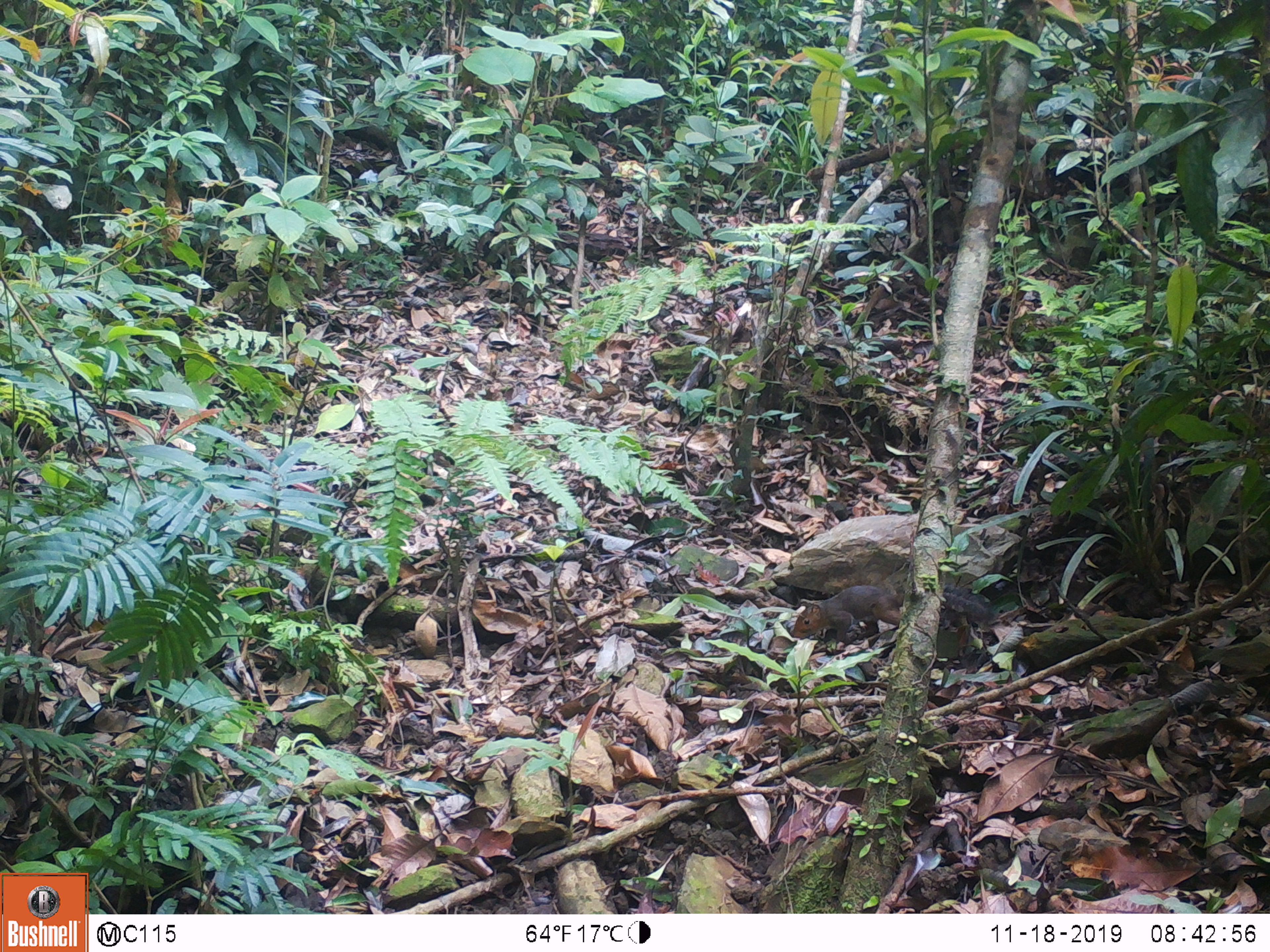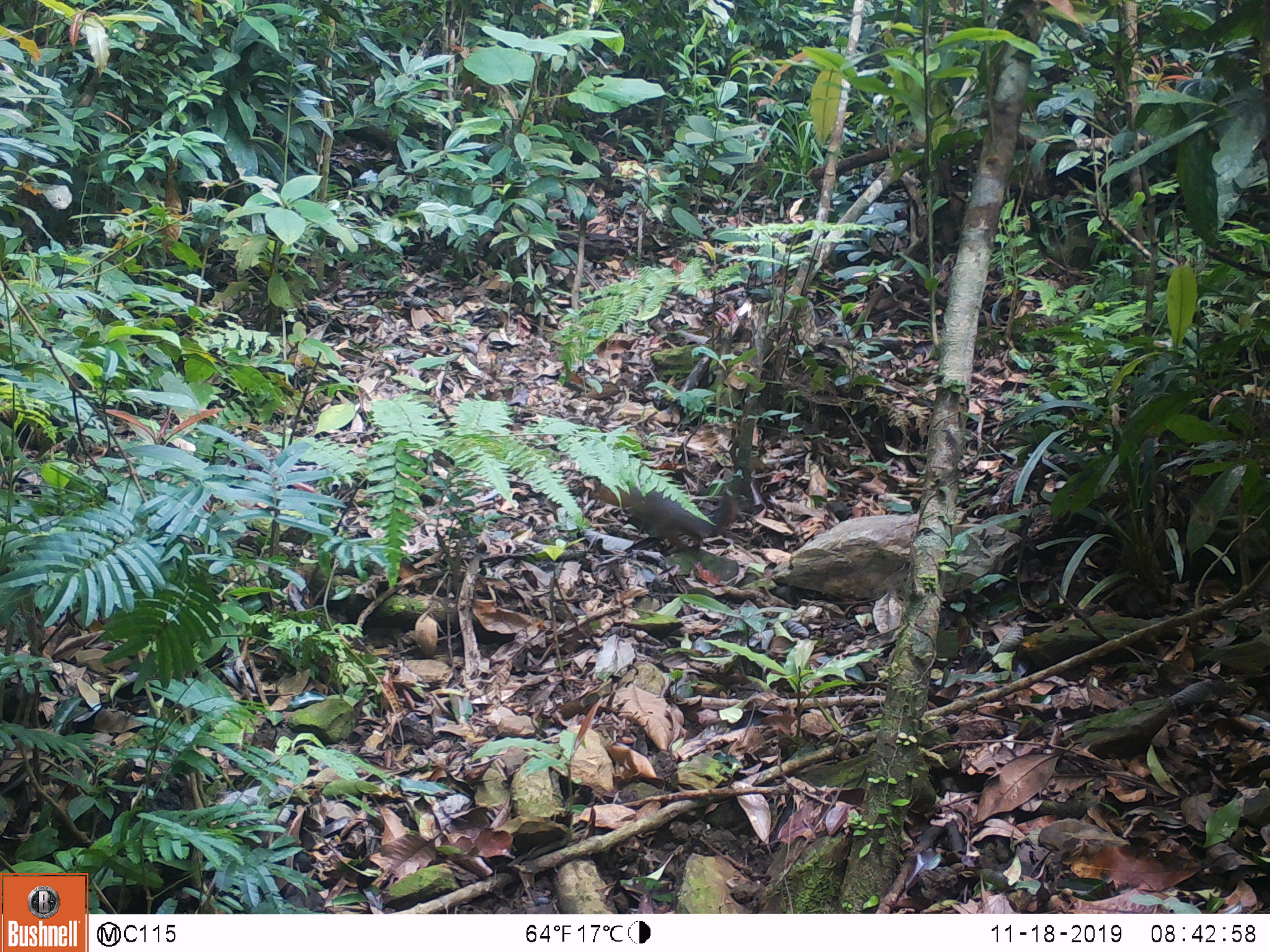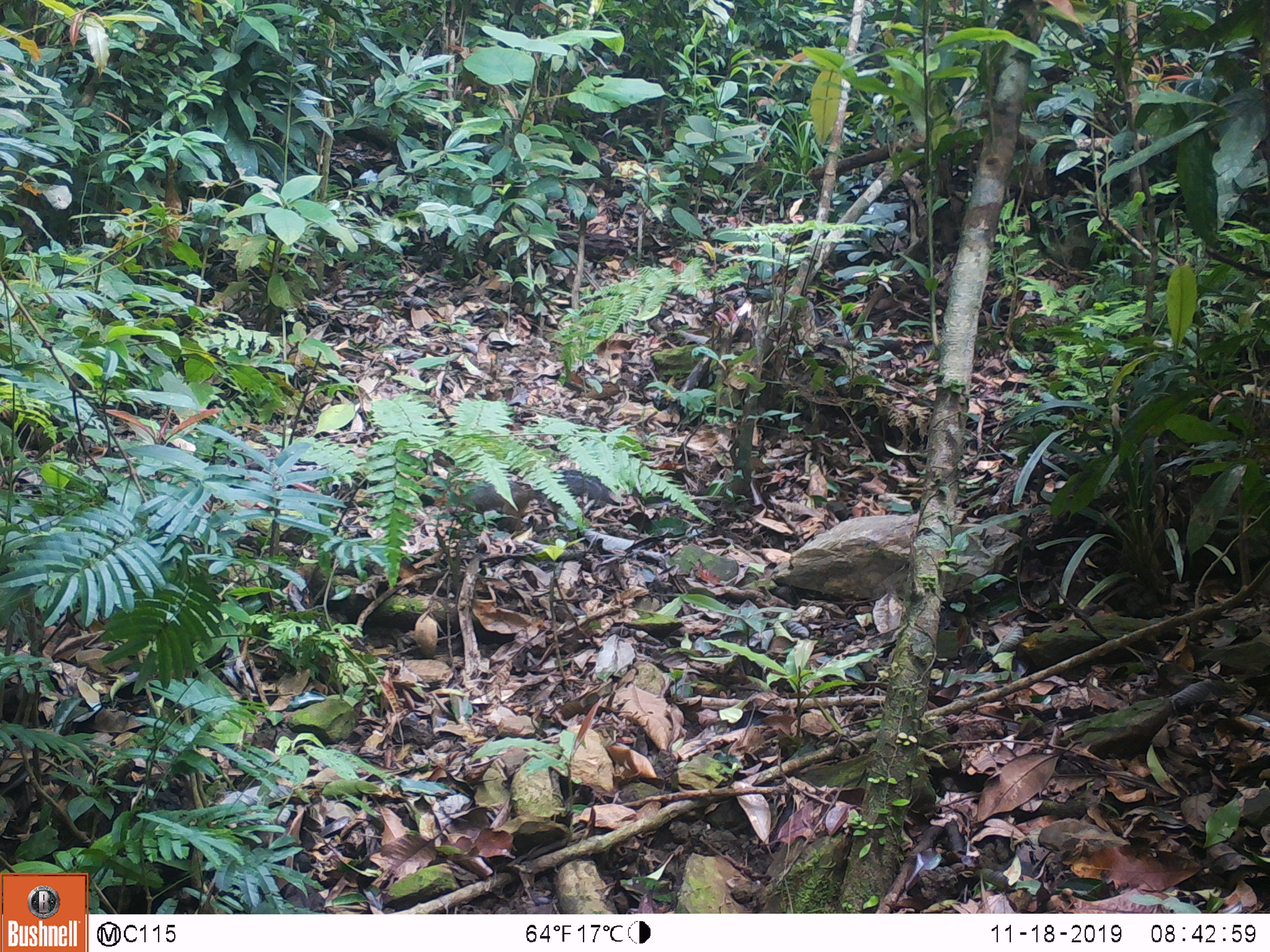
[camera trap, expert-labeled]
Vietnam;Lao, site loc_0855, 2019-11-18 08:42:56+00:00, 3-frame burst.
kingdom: Animalia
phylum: Chordata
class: Mammalia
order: Rodentia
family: Sciuridae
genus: Dremomys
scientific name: Dremomys rufigenis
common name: red-cheeked squirrel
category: red cheeked squirrel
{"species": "red cheeked squirrel (red-cheeked squirrel) (Dremomys rufigenis)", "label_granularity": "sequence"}